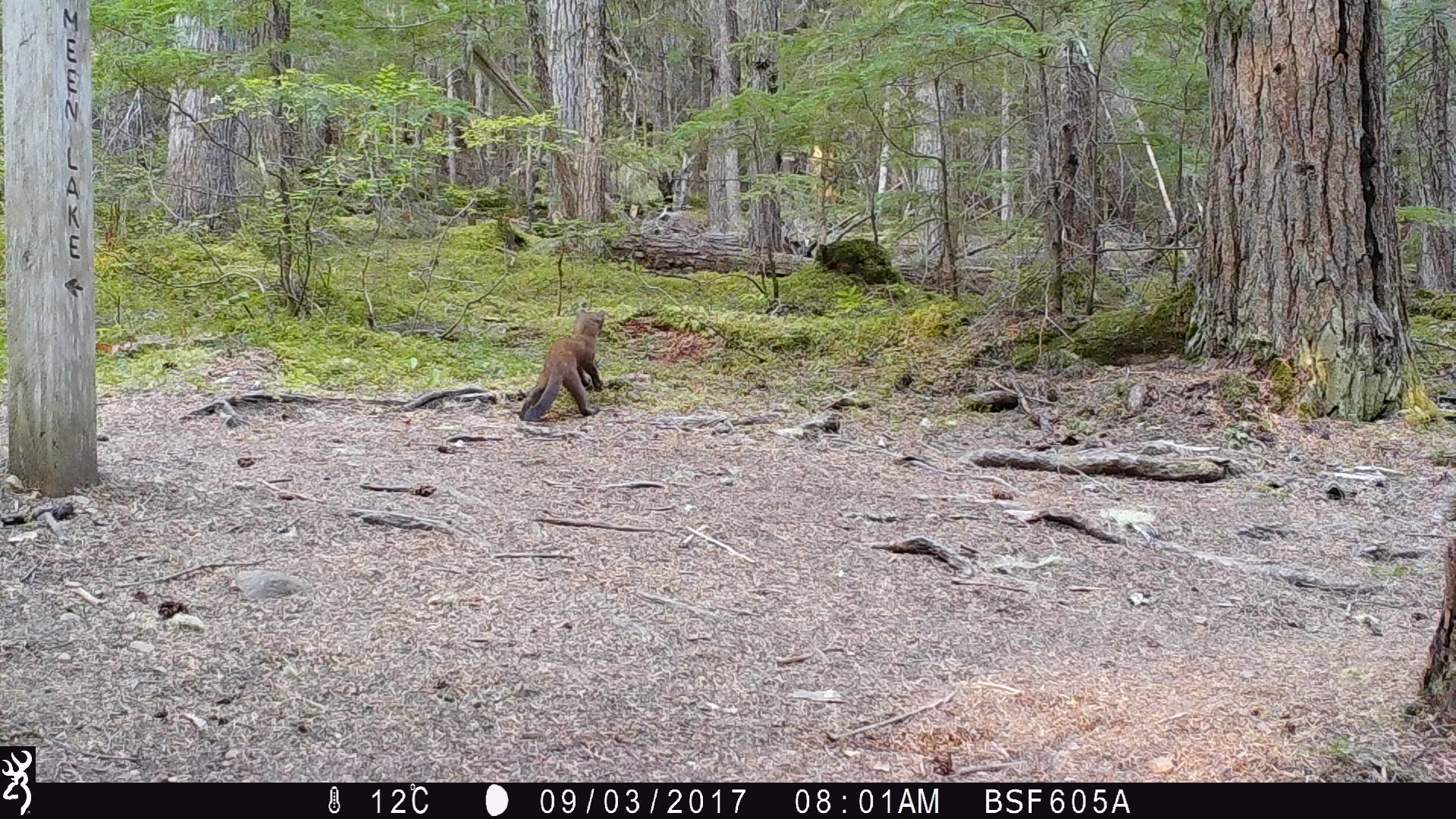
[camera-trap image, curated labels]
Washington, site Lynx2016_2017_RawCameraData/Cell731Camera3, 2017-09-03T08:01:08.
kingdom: Animalia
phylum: Chordata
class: Mammalia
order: Carnivora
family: Mustelidae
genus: Martes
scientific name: Martes americana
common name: american marten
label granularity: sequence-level